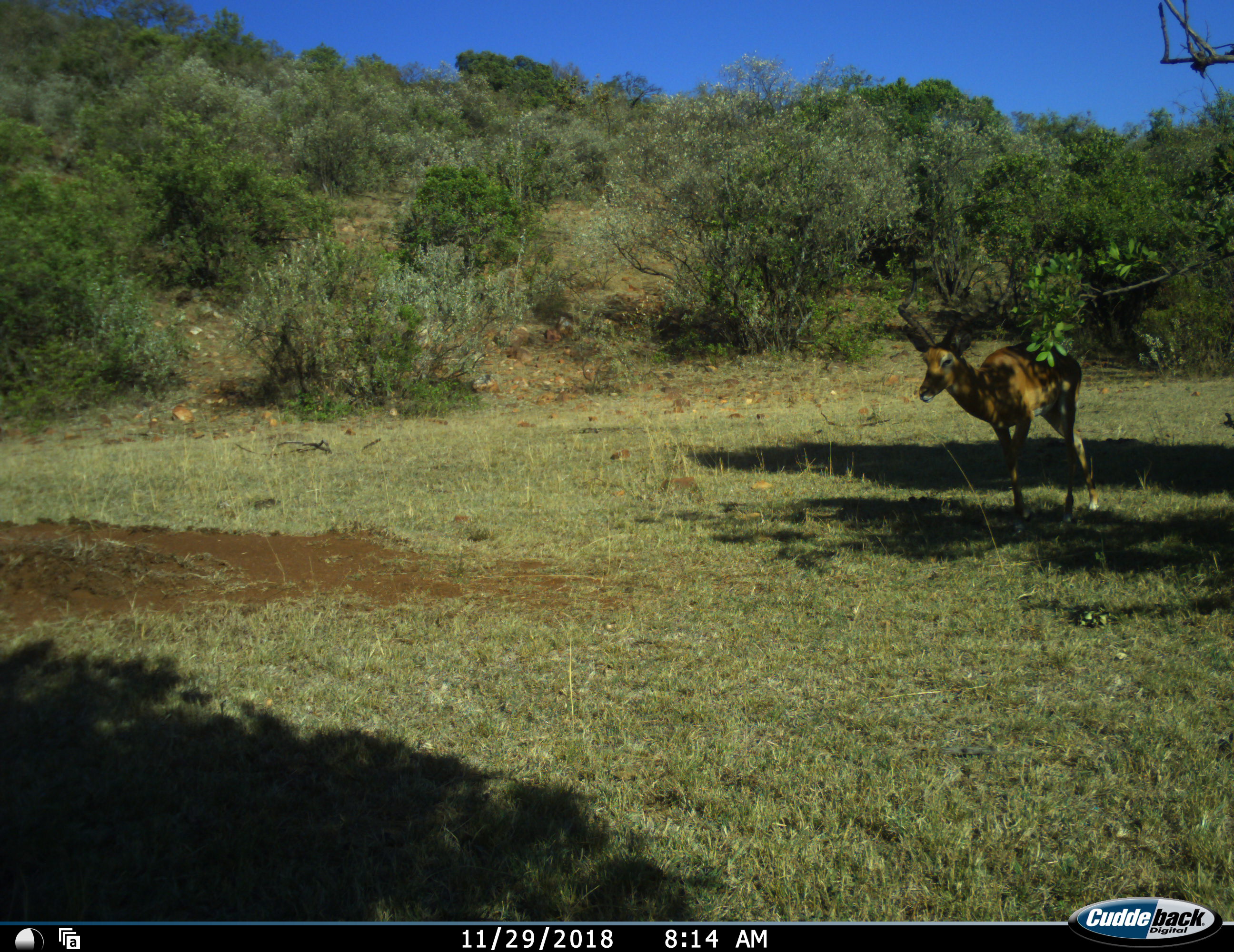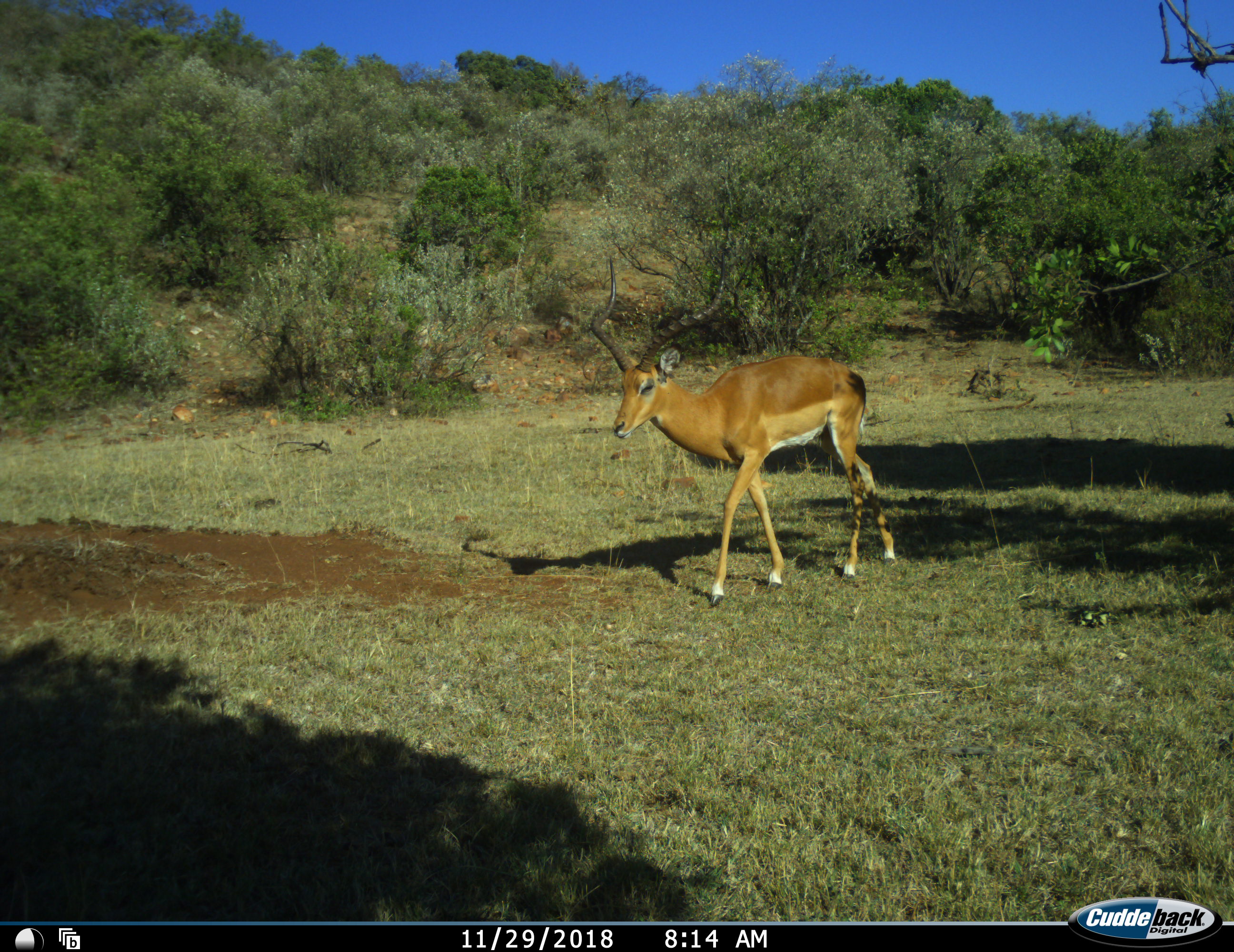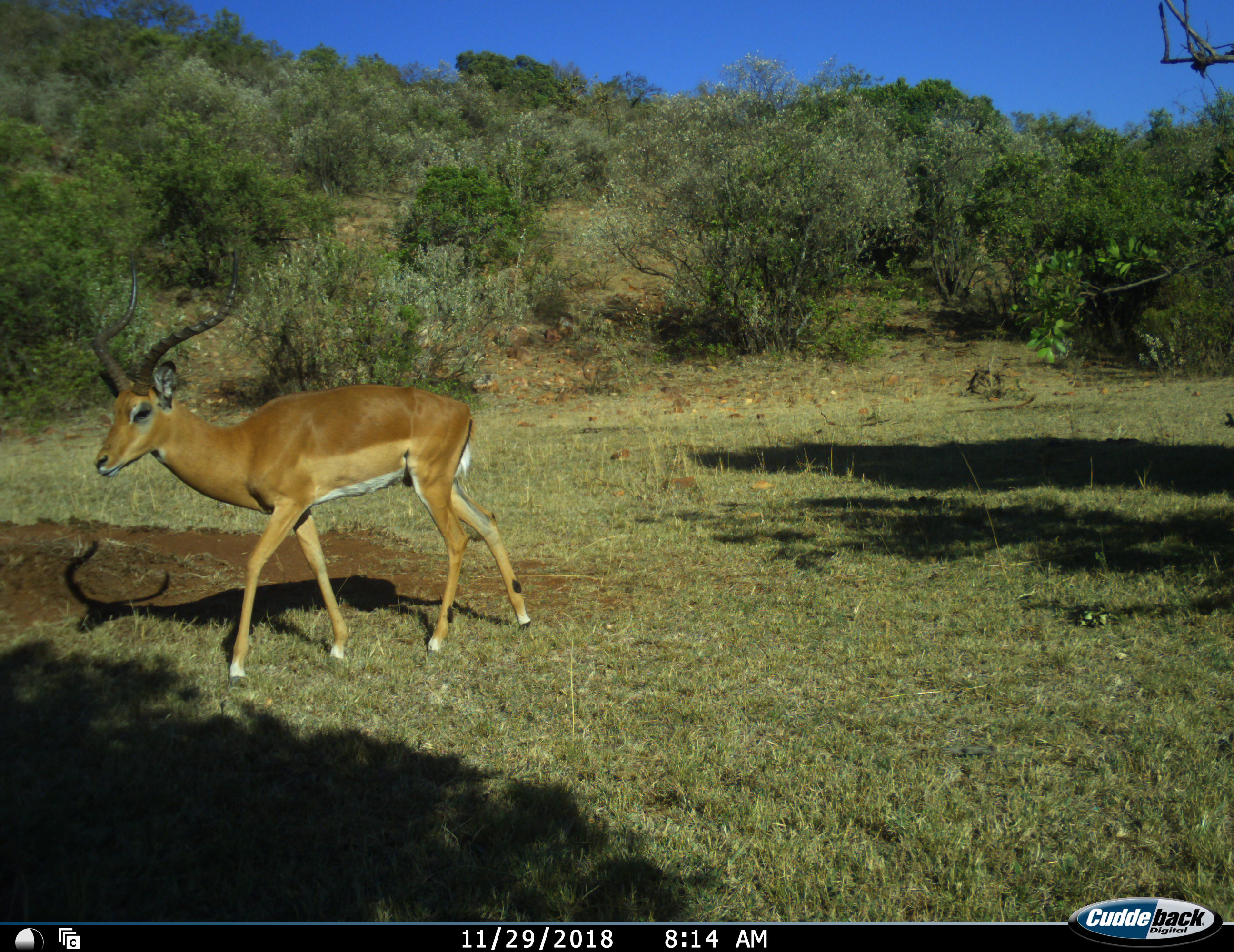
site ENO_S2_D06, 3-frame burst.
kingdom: Animalia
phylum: Chordata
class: Mammalia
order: Artiodactyla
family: Bovidae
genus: Aepyceros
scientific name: Aepyceros melampus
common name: impala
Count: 1.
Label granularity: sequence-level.